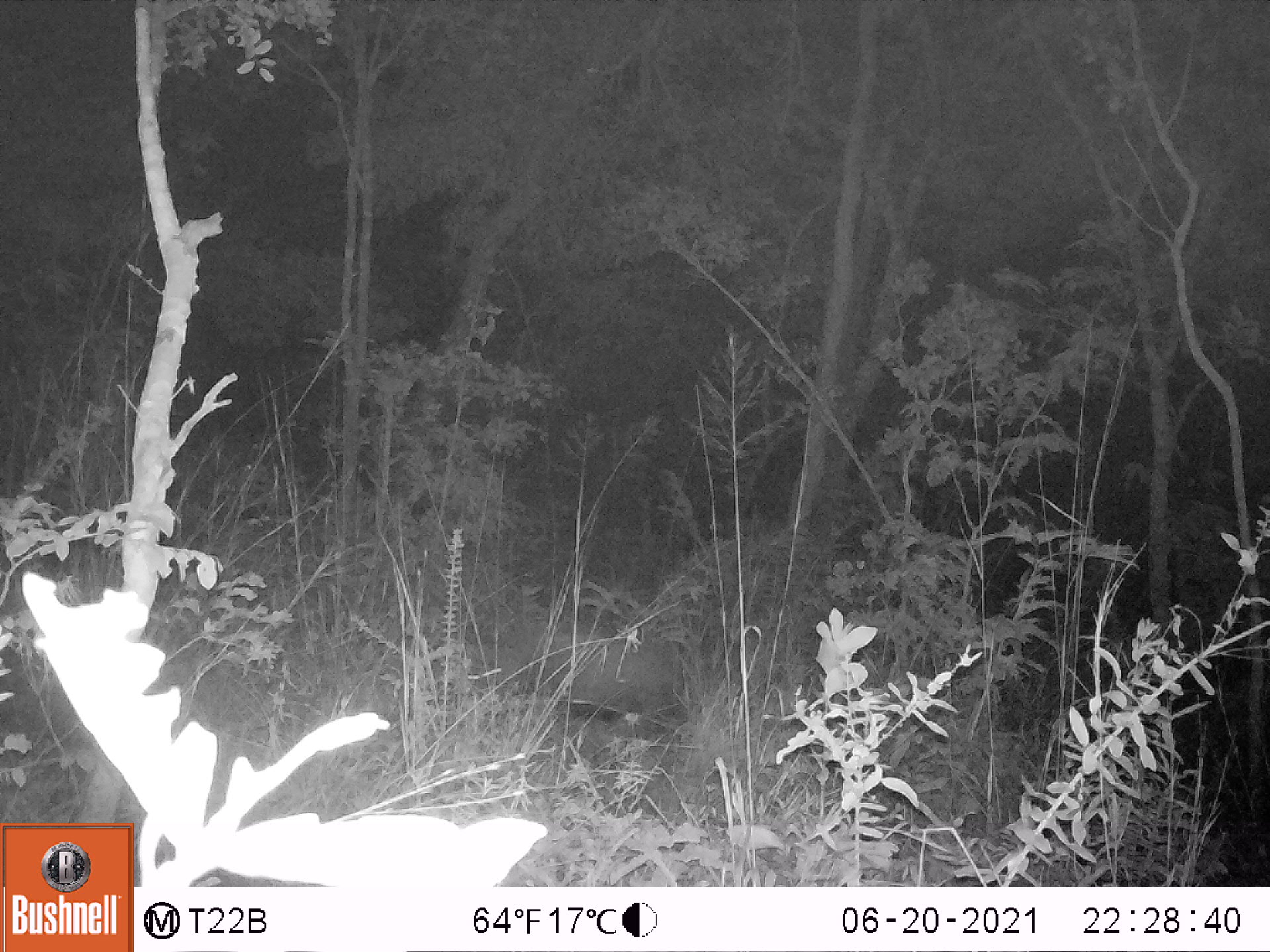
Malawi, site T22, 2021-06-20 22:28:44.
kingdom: Animalia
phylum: Chordata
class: Mammalia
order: Artiodactyla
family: Suidae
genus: Potamochoerus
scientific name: Potamochoerus larvatus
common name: bushpig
Bushpig (Potamochoerus larvatus), count 1.